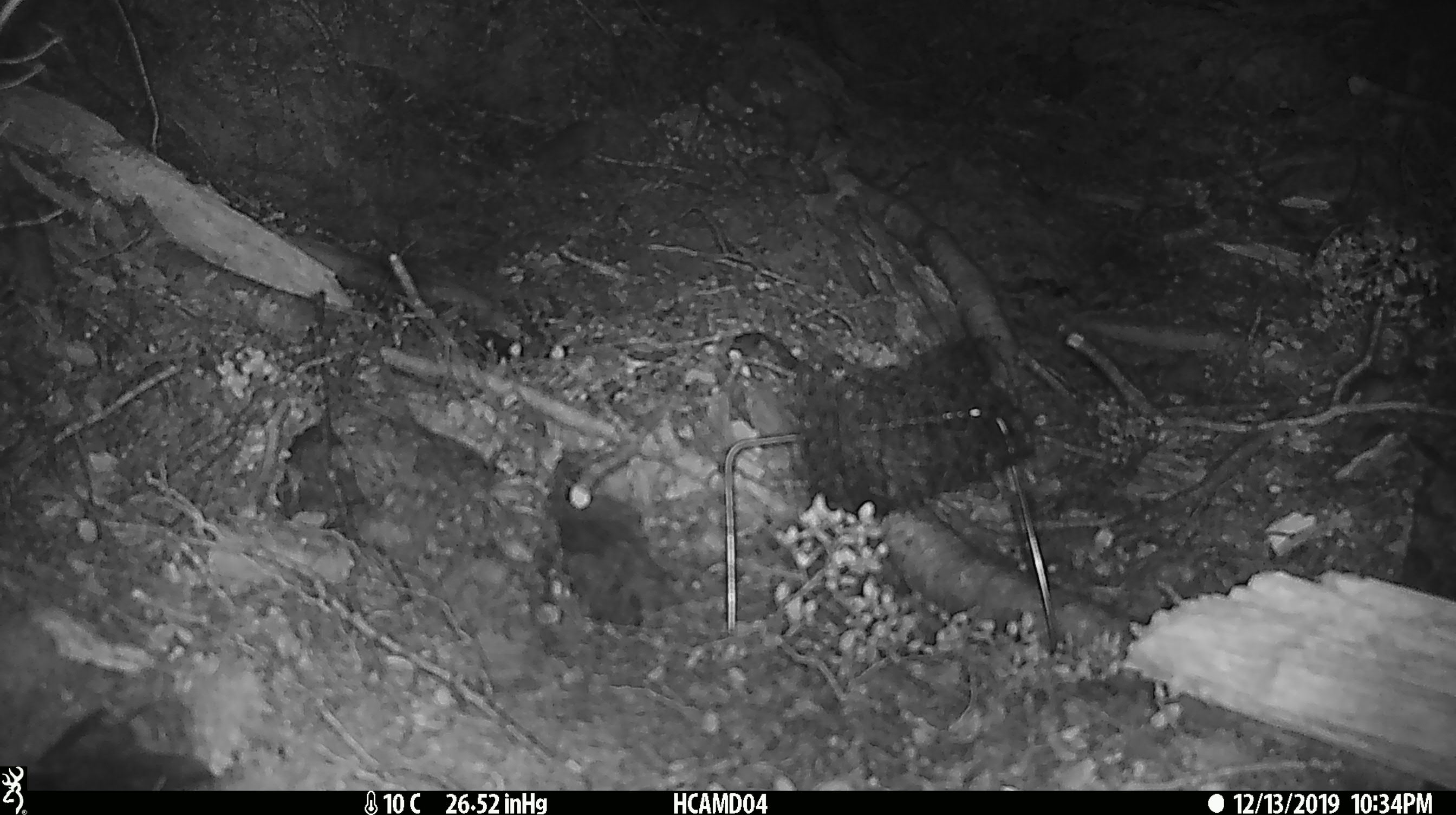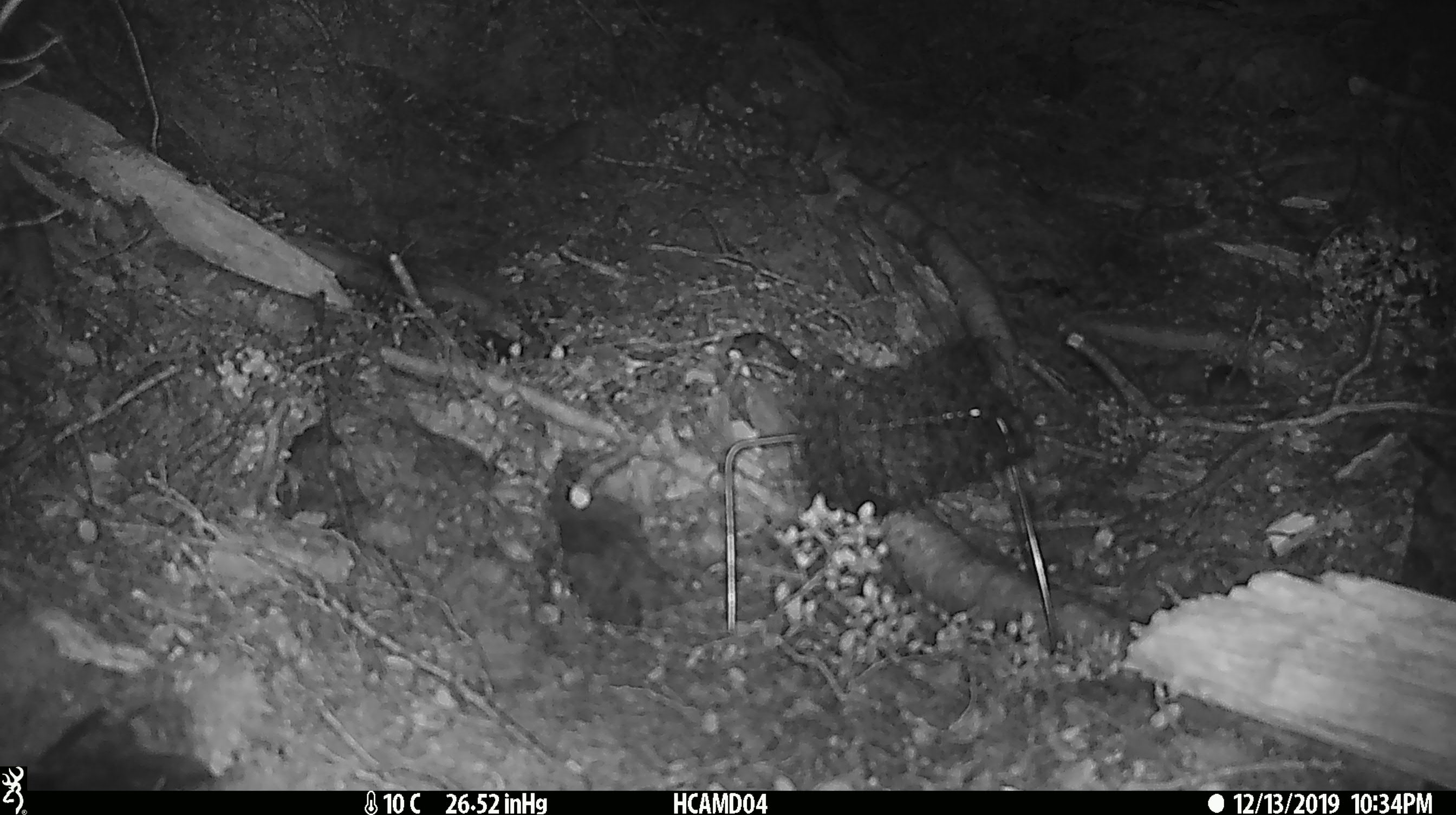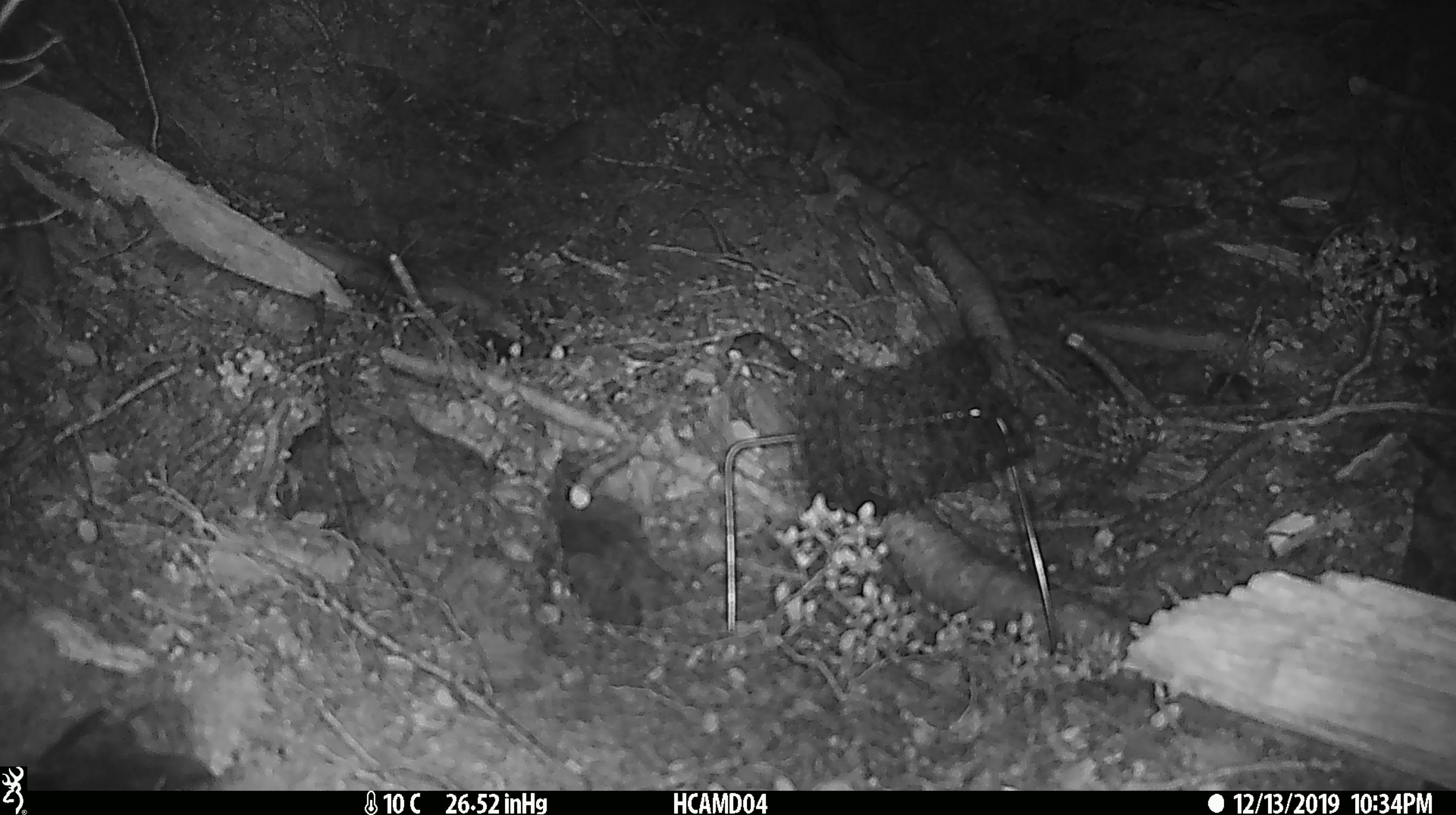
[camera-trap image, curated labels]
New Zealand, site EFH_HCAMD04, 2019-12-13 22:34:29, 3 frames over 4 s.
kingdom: Animalia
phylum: Chordata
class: Mammalia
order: Rodentia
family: Muridae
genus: Mus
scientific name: Mus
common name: mouse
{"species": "mouse (Mus)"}